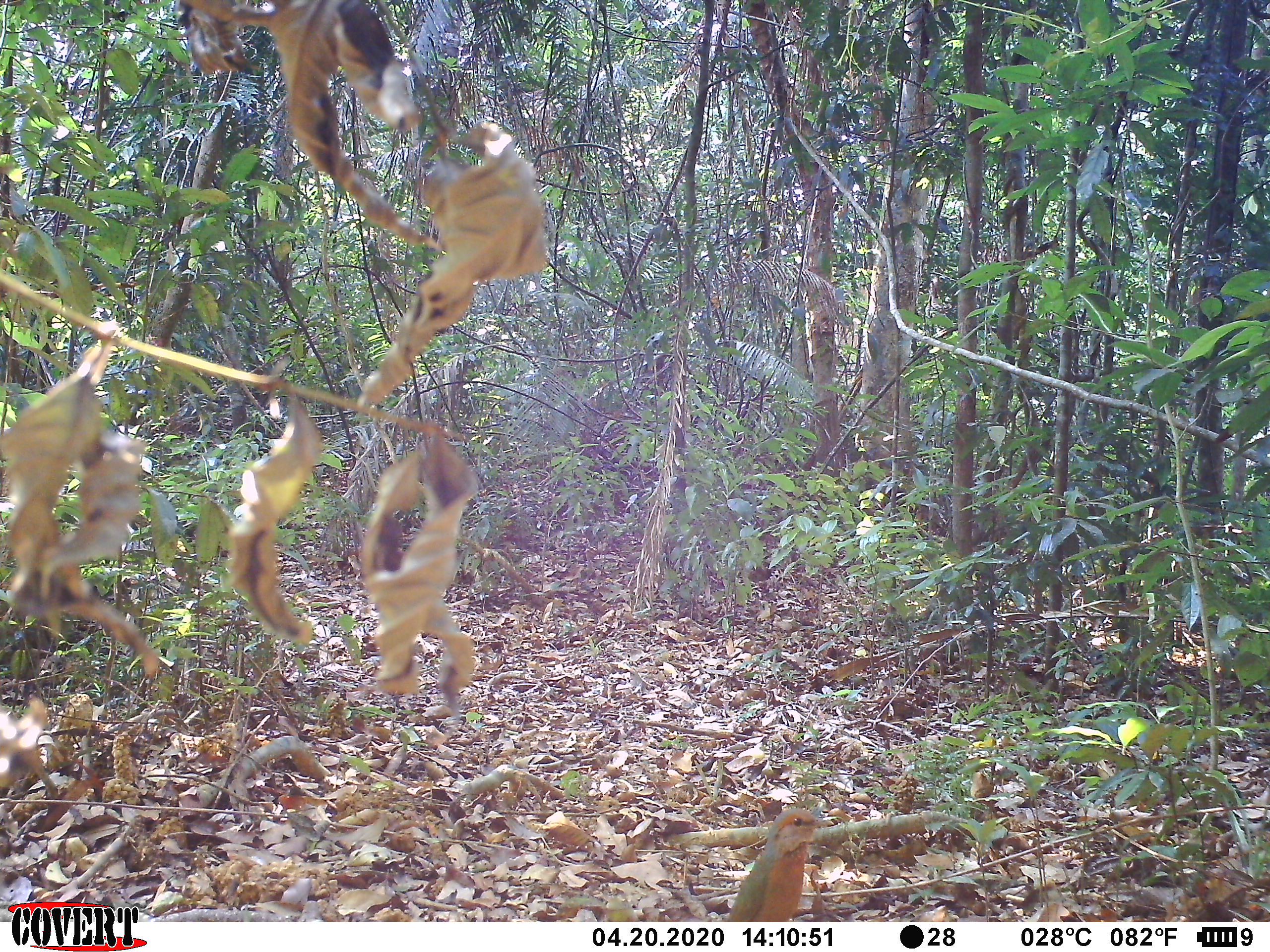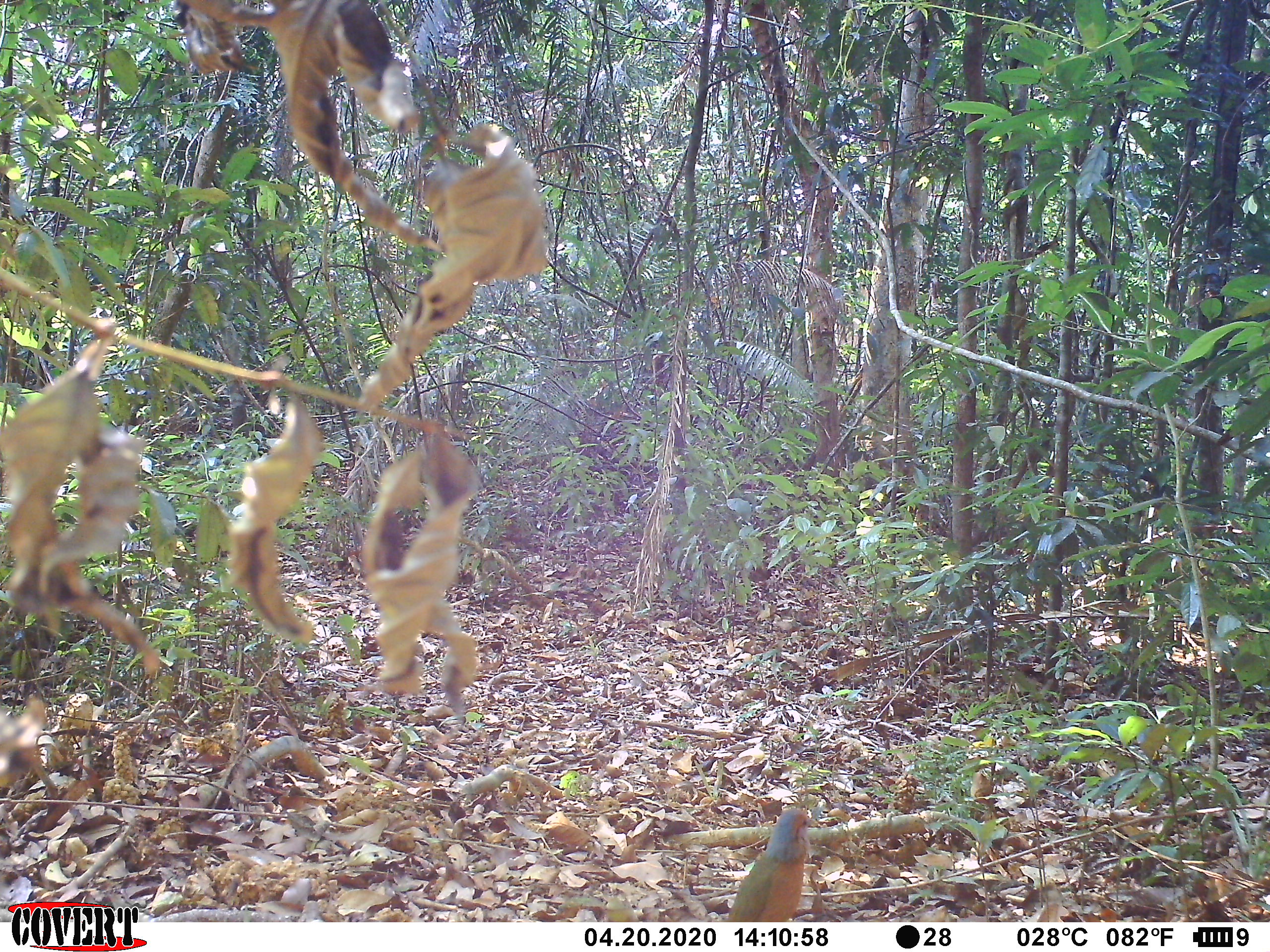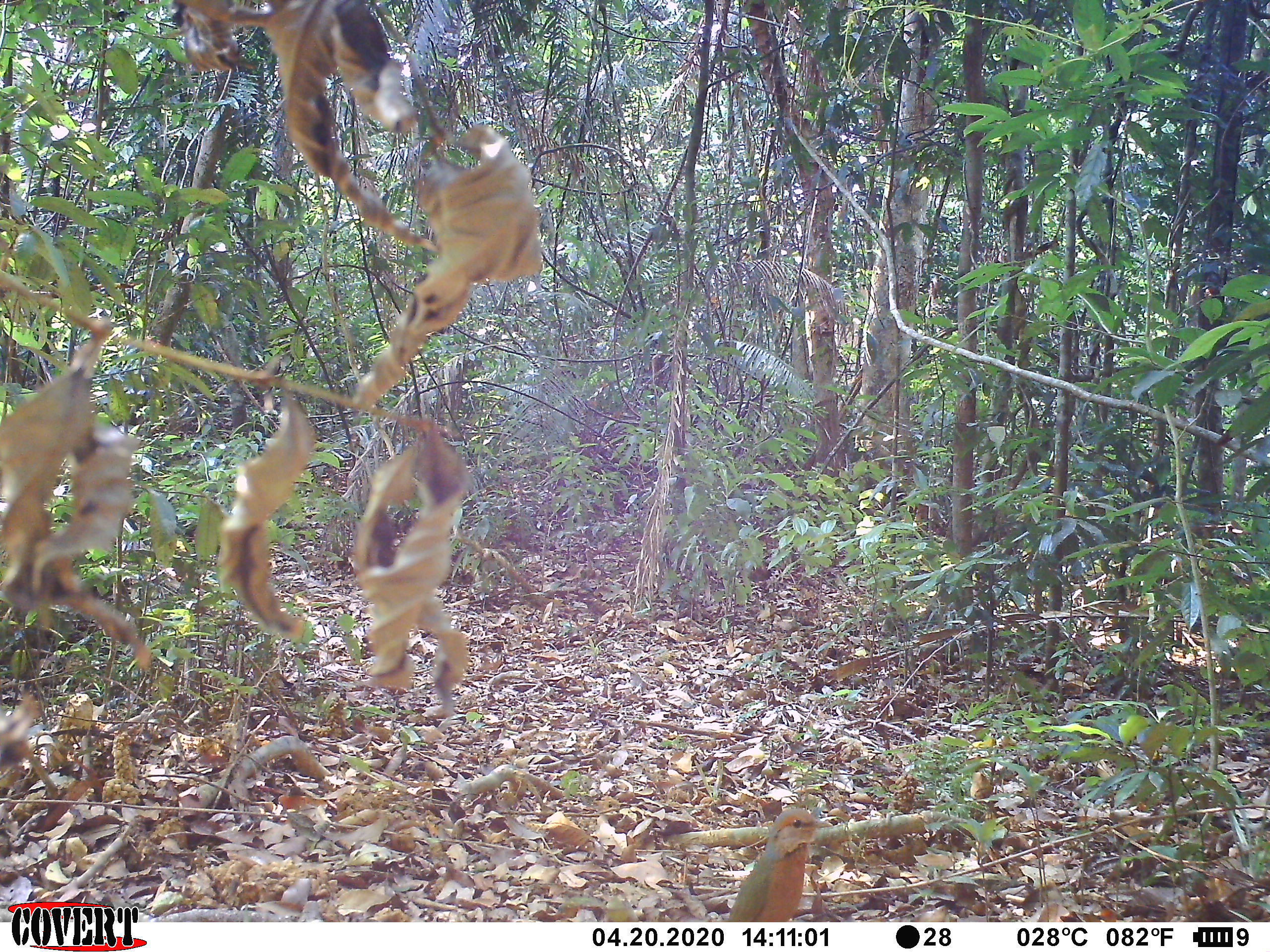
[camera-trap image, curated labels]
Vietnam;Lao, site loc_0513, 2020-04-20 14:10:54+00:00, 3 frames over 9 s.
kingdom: Animalia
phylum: Chordata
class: Aves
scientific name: Aves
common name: bird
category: unidentified bird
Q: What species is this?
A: Unidentified bird (bird) (Aves).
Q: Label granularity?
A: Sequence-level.